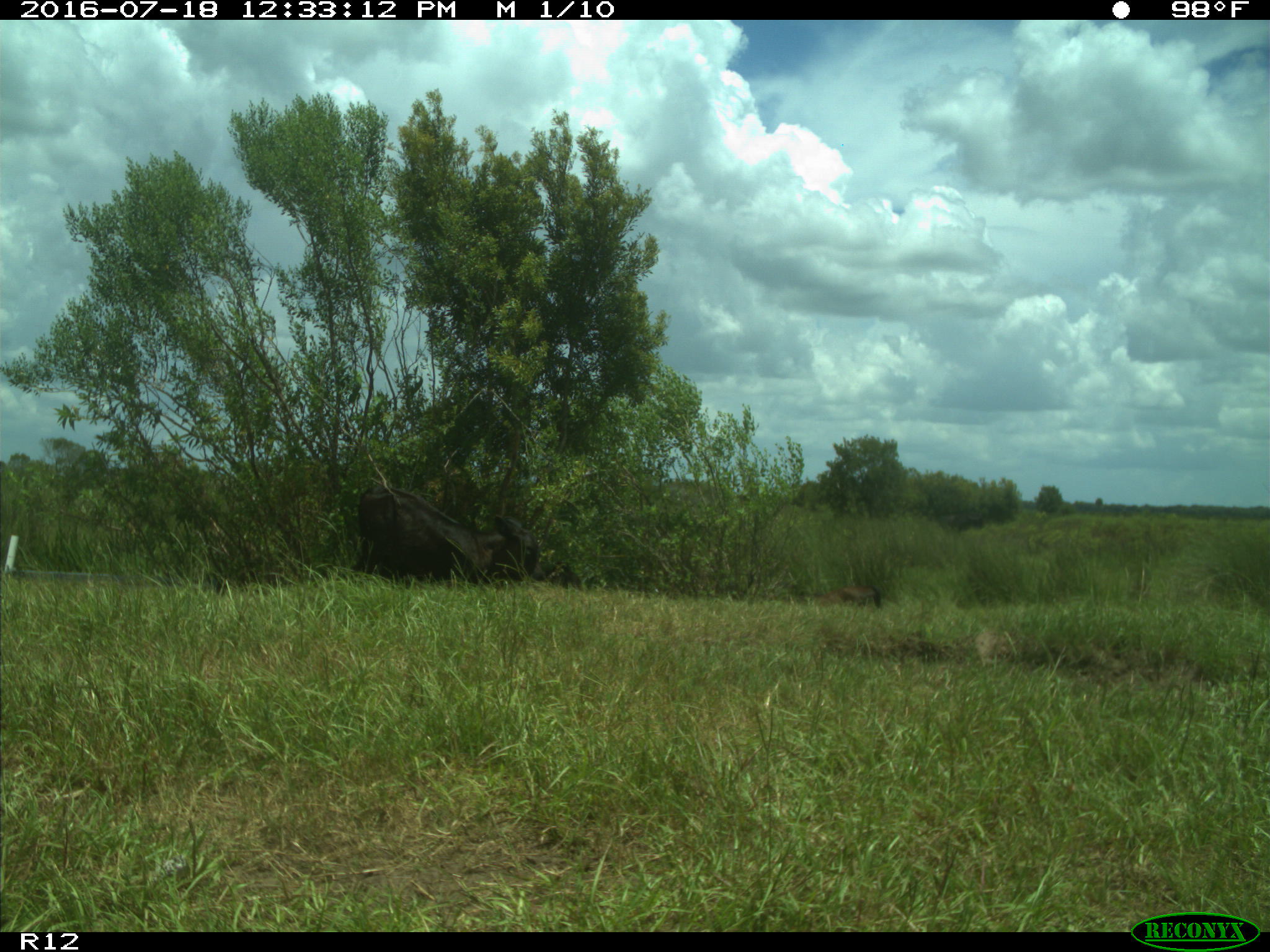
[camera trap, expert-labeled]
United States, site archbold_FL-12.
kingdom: Animalia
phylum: Chordata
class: Mammalia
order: Artiodactyla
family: Bovidae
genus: Bos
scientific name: Bos taurus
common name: domestic cow